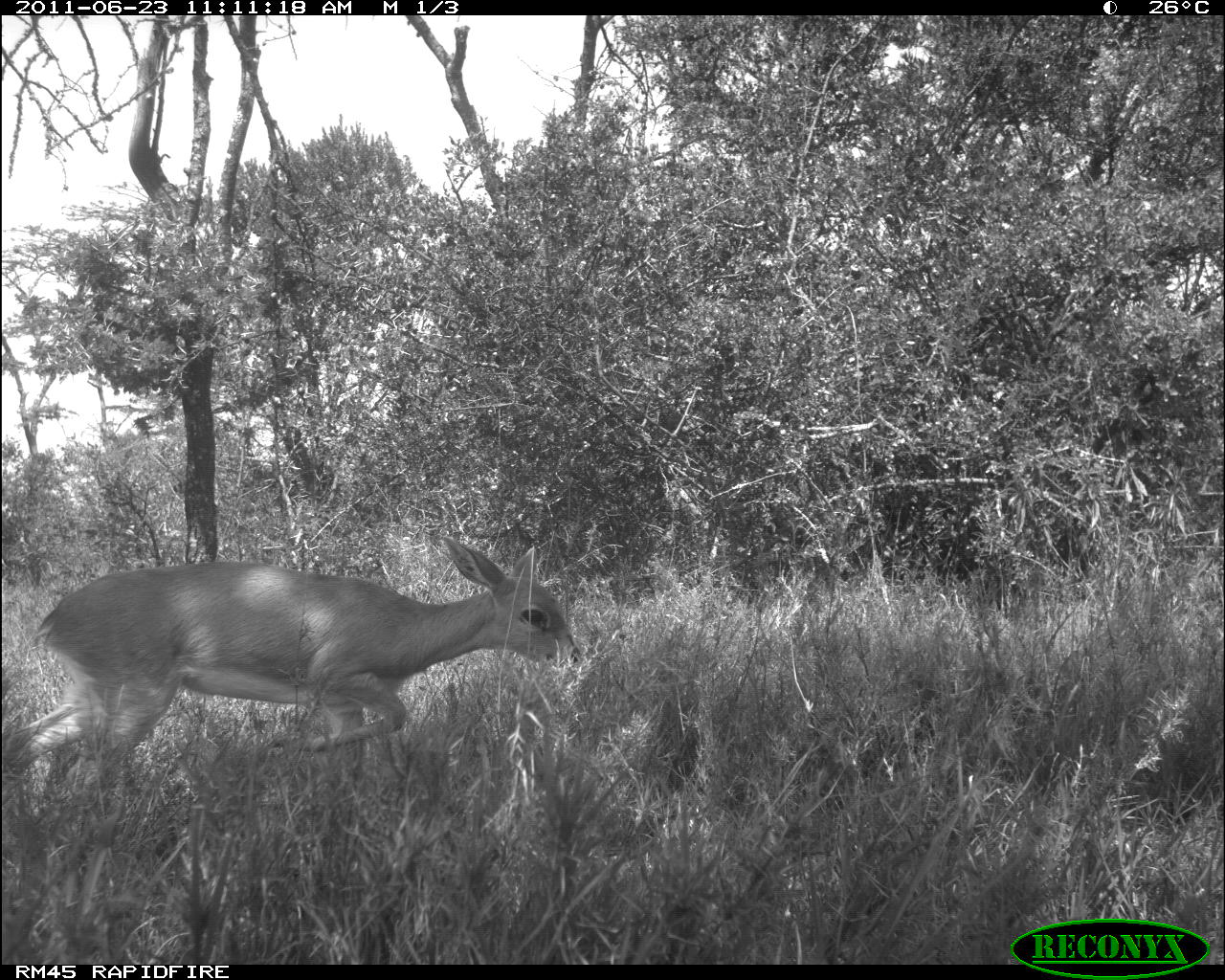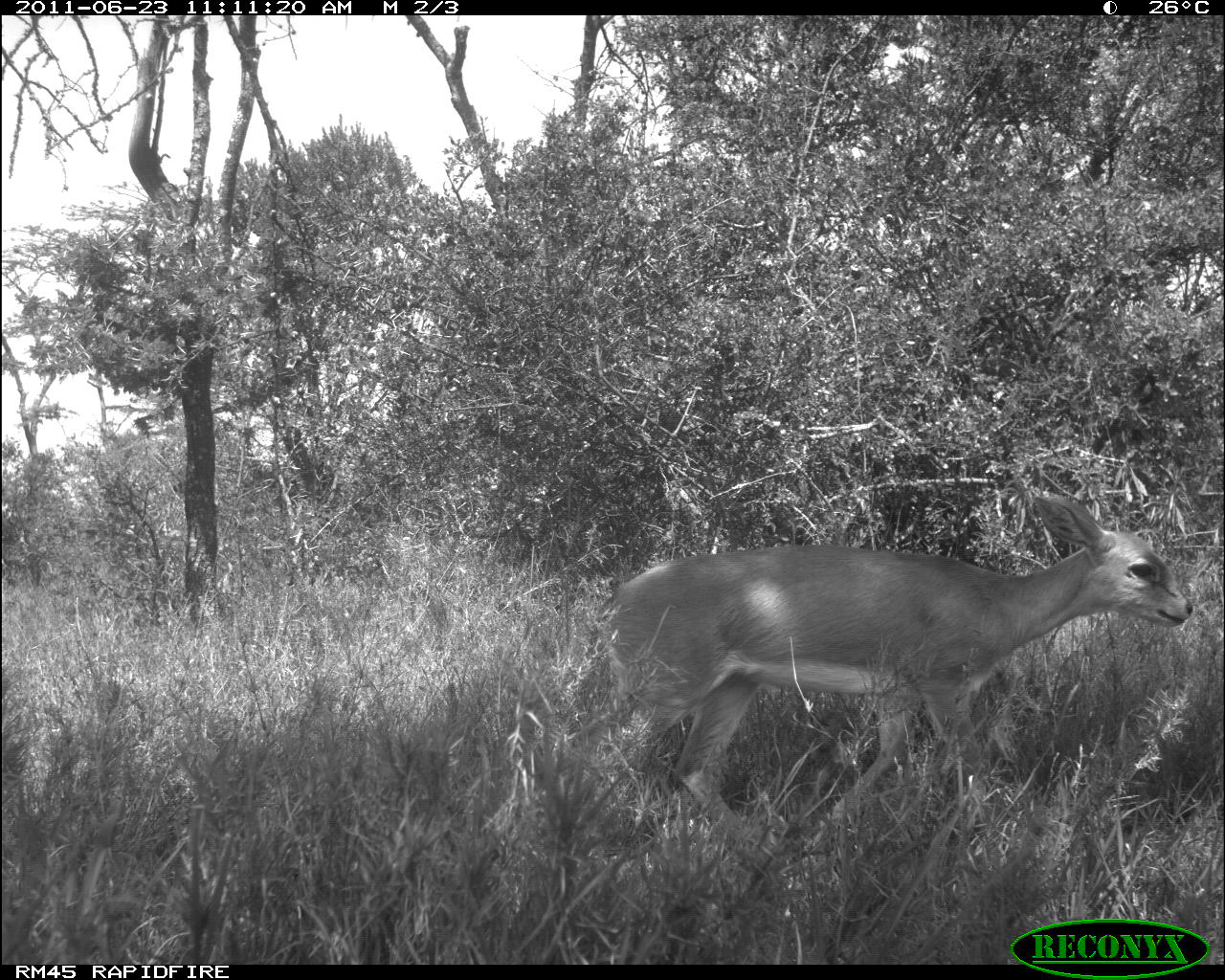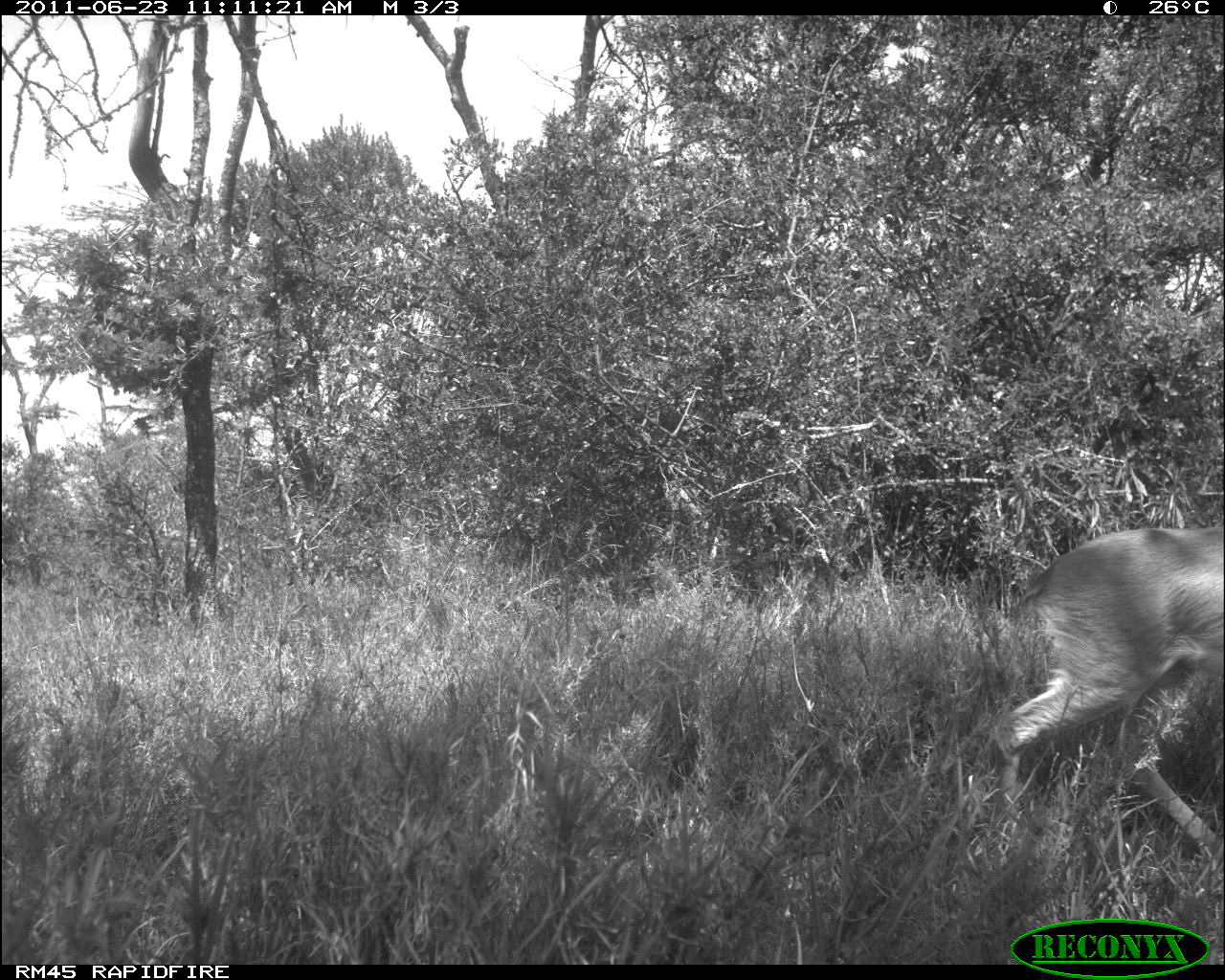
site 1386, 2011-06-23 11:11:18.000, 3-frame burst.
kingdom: Animalia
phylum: Chordata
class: Mammalia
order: Artiodactyla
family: Bovidae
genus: Raphicerus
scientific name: Raphicerus campestris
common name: steenbok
Raphicerus campestris (steenbok), count 1.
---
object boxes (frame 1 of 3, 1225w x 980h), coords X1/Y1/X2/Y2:
raphicerus campestris: 0/532/586/800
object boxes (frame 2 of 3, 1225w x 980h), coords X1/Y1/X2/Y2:
raphicerus campestris: 552/491/1195/827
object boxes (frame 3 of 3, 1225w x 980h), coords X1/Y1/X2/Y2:
raphicerus campestris: 984/519/1225/861